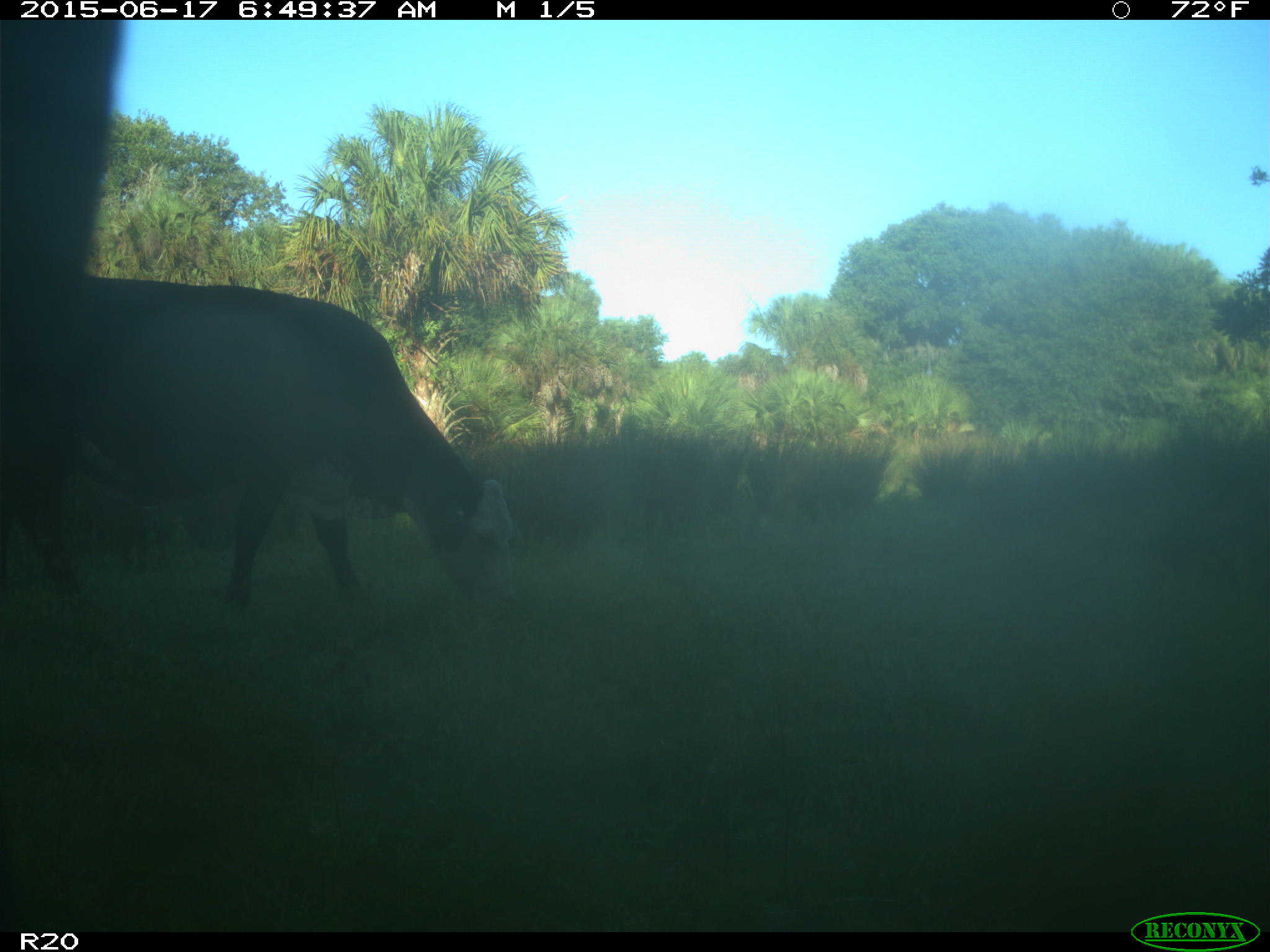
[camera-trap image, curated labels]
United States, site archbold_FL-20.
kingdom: Animalia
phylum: Chordata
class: Mammalia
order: Artiodactyla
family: Bovidae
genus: Bos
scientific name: Bos taurus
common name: domestic cow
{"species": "Bos taurus (domestic cow)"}